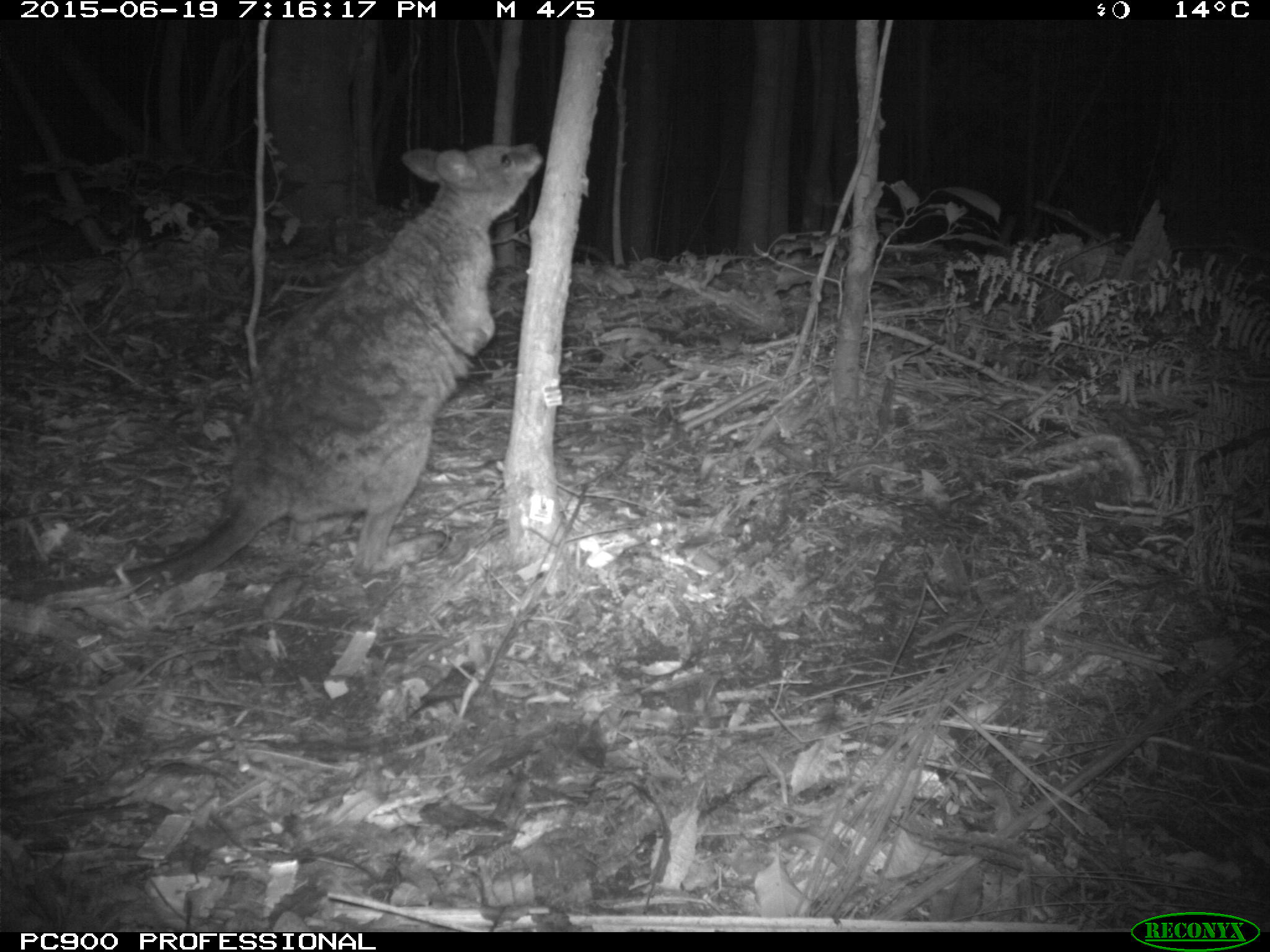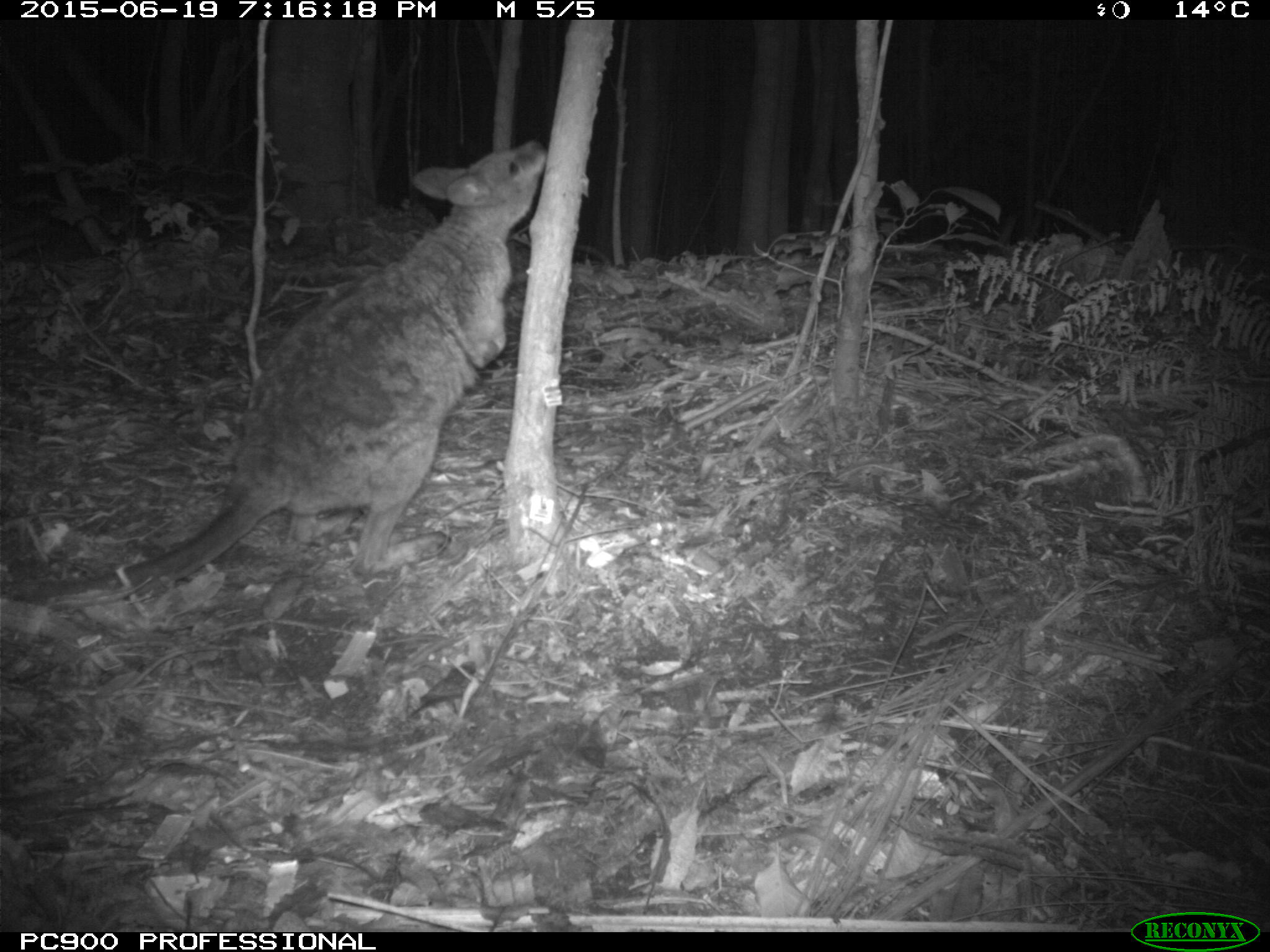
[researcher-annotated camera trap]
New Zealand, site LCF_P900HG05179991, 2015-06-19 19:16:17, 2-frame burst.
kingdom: Animalia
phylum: Chordata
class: Mammalia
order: Diprotodontia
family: Macropodidae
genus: Notamacropus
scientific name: Notamacropus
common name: wallaby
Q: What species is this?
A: Wallaby (Notamacropus).